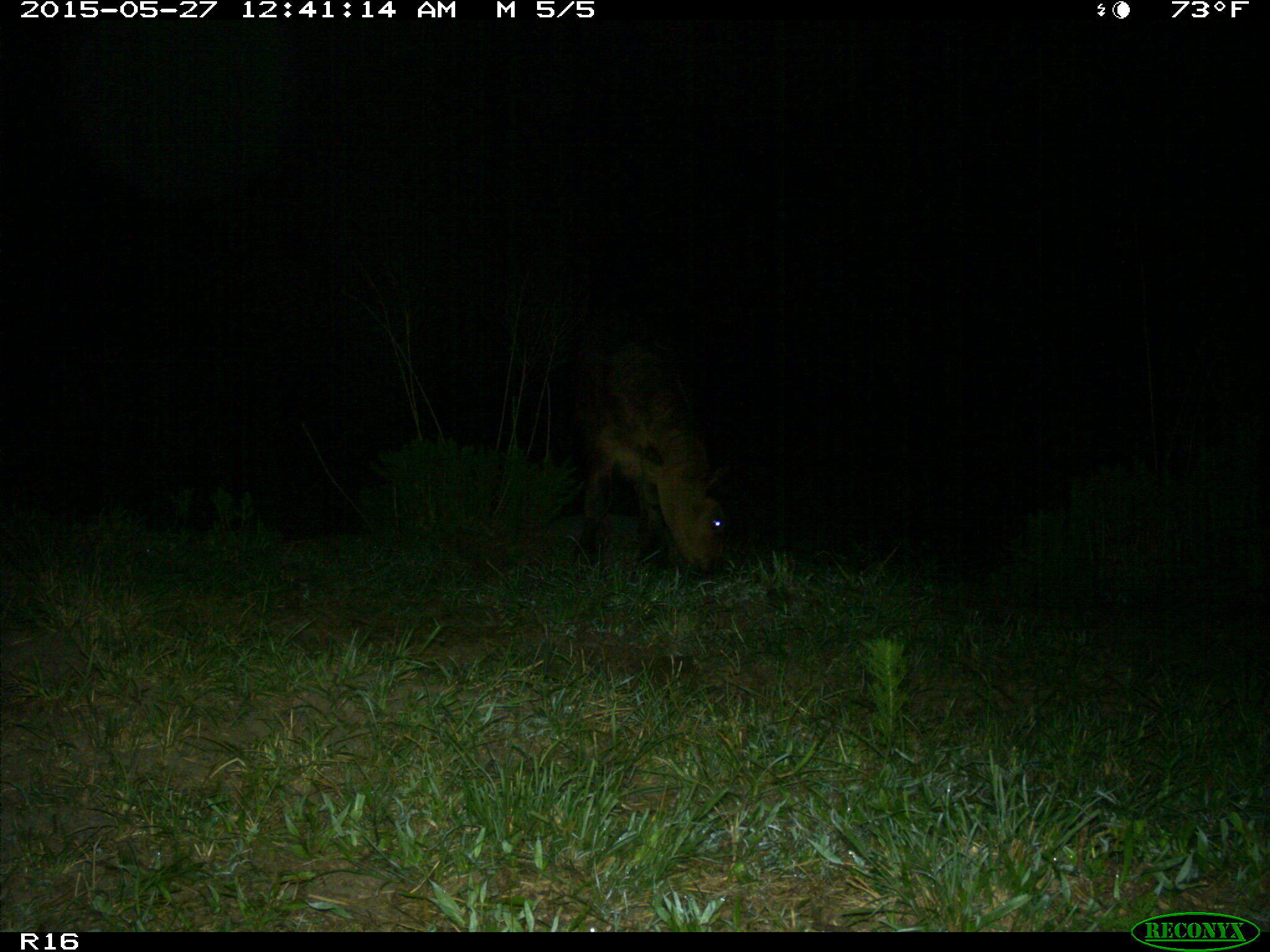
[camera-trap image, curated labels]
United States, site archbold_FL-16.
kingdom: Animalia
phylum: Chordata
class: Mammalia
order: Artiodactyla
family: Bovidae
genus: Bos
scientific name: Bos taurus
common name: domestic cow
Bos taurus (domestic cow).